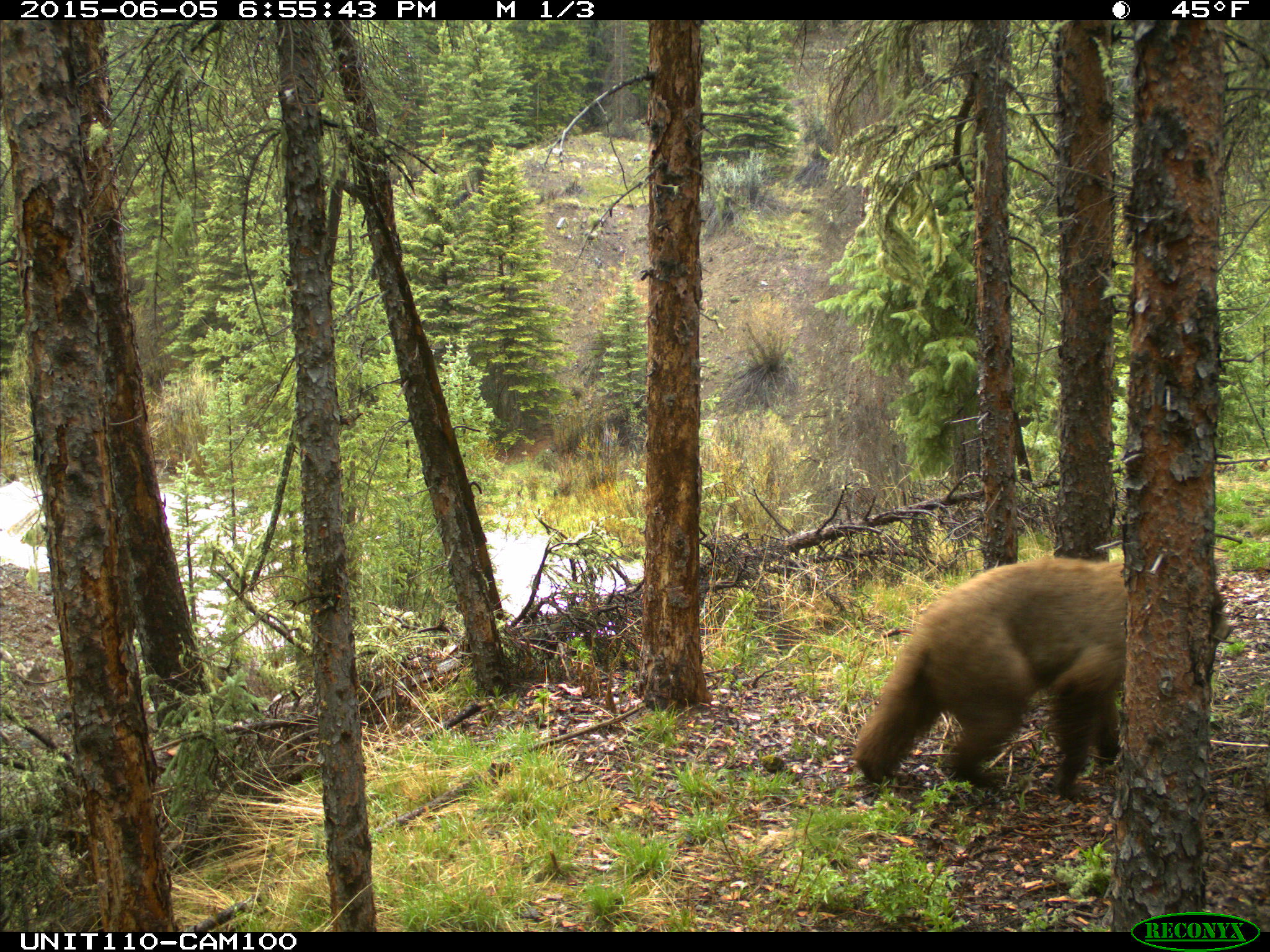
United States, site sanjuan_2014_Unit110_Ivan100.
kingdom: Animalia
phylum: Chordata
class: Mammalia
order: Carnivora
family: Ursidae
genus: Ursus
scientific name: Ursus americanus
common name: american black bear